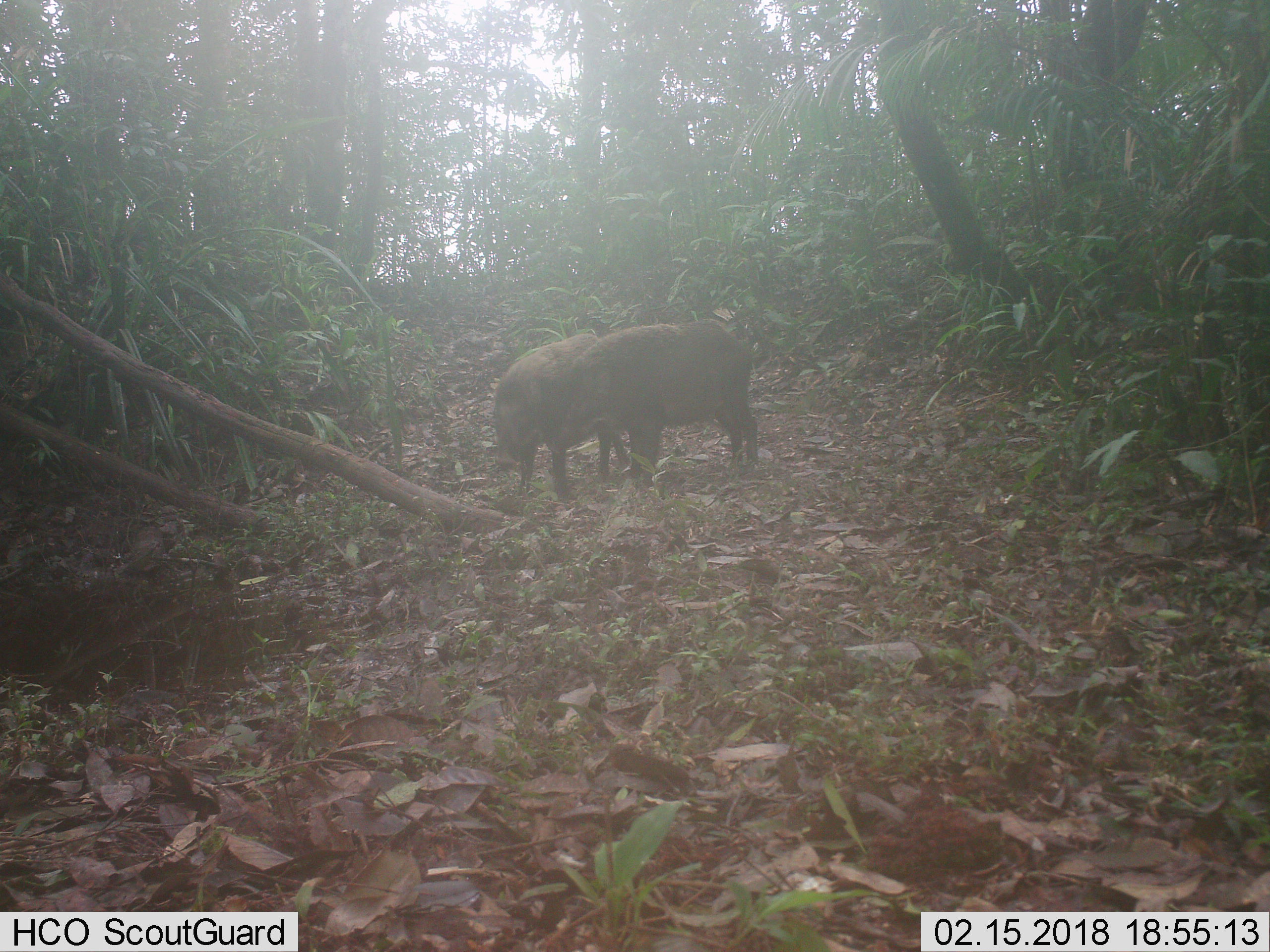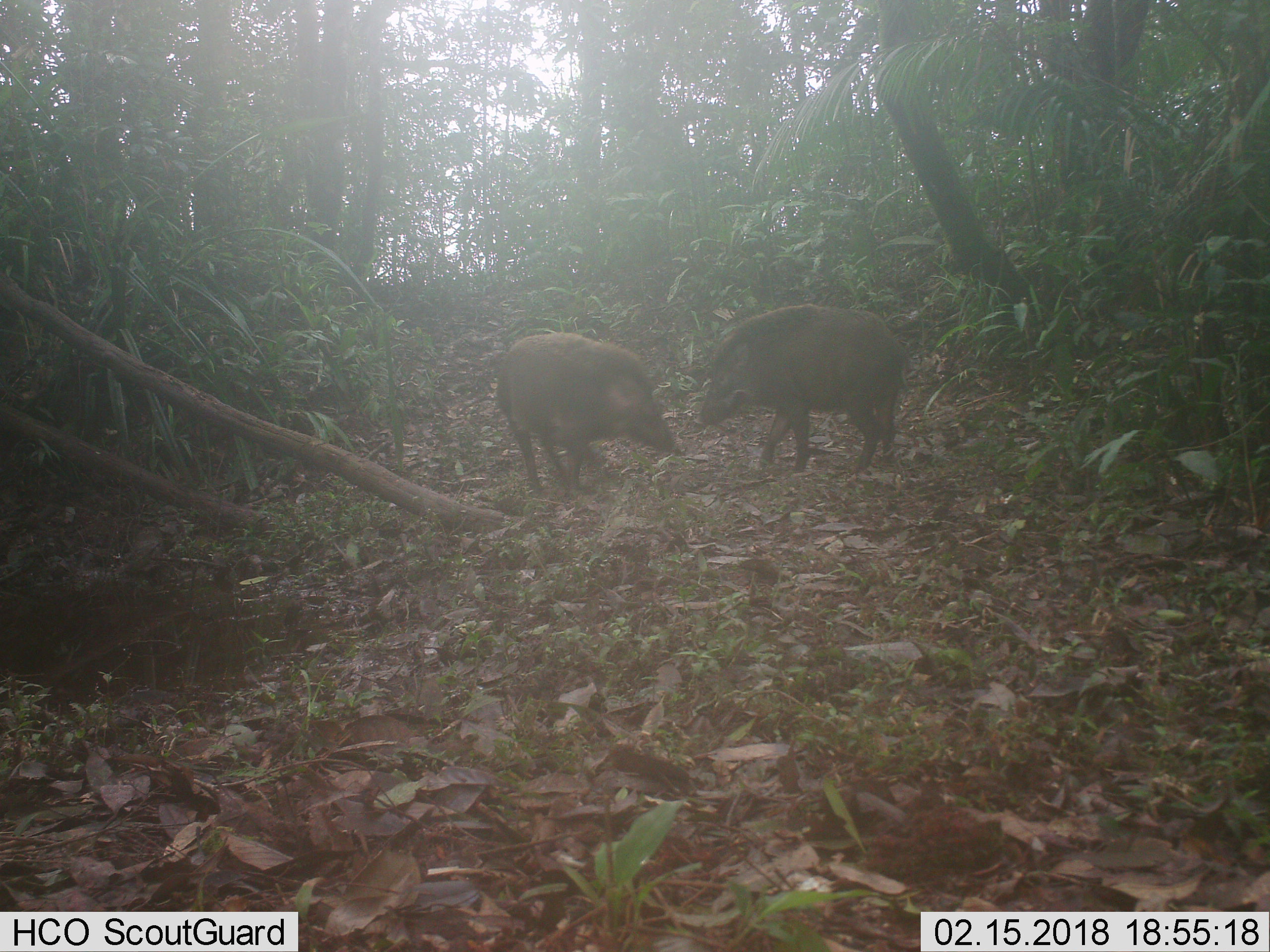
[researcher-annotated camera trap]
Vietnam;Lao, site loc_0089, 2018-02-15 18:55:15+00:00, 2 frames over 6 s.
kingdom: Animalia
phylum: Chordata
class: Mammalia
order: Artiodactyla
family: Suidae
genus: Sus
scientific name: Sus scrofa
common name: eurasian wild pig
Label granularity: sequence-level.